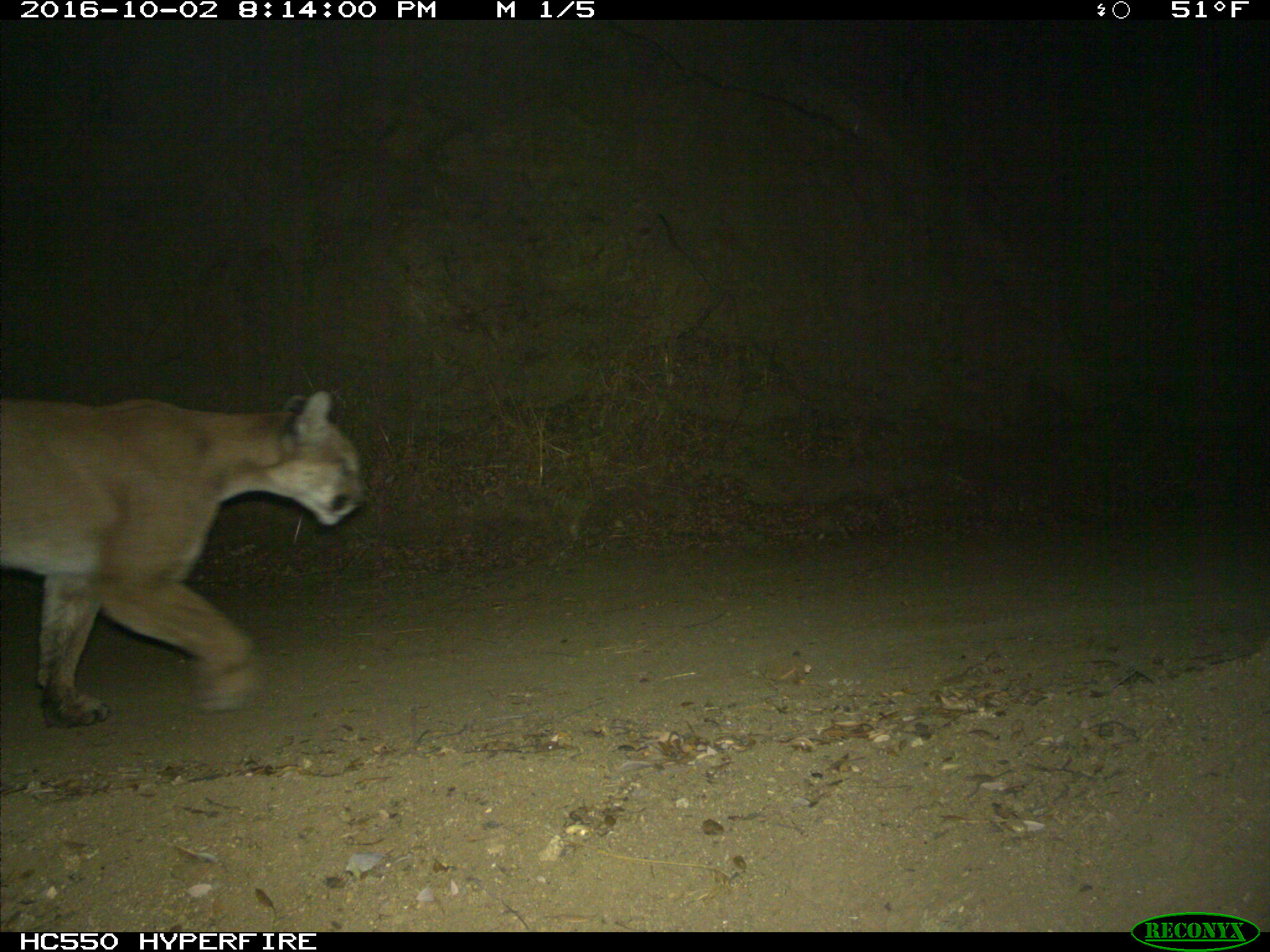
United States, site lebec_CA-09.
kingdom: Animalia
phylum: Chordata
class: Mammalia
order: Carnivora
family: Felidae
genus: Puma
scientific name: Puma concolor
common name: mountain lion